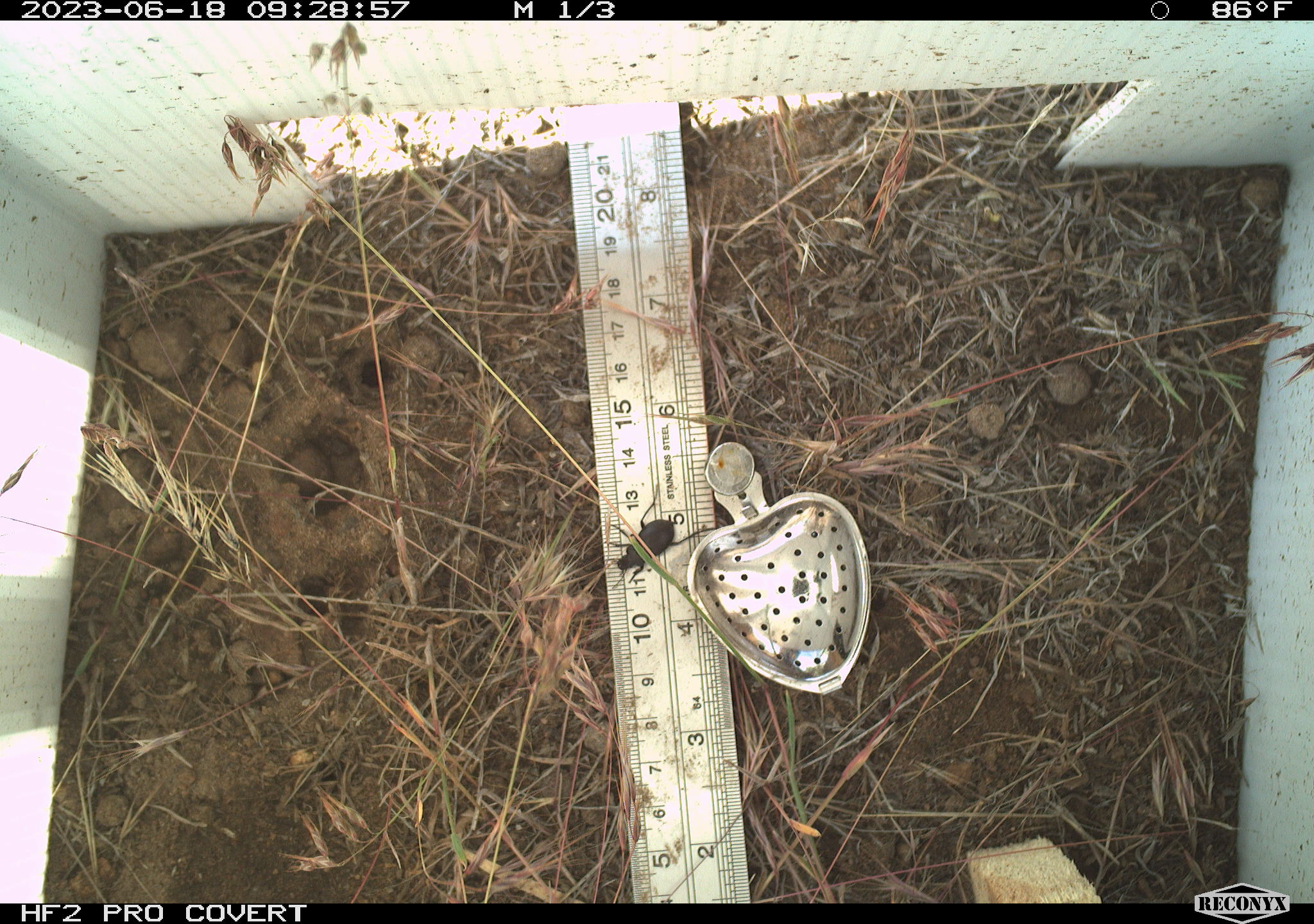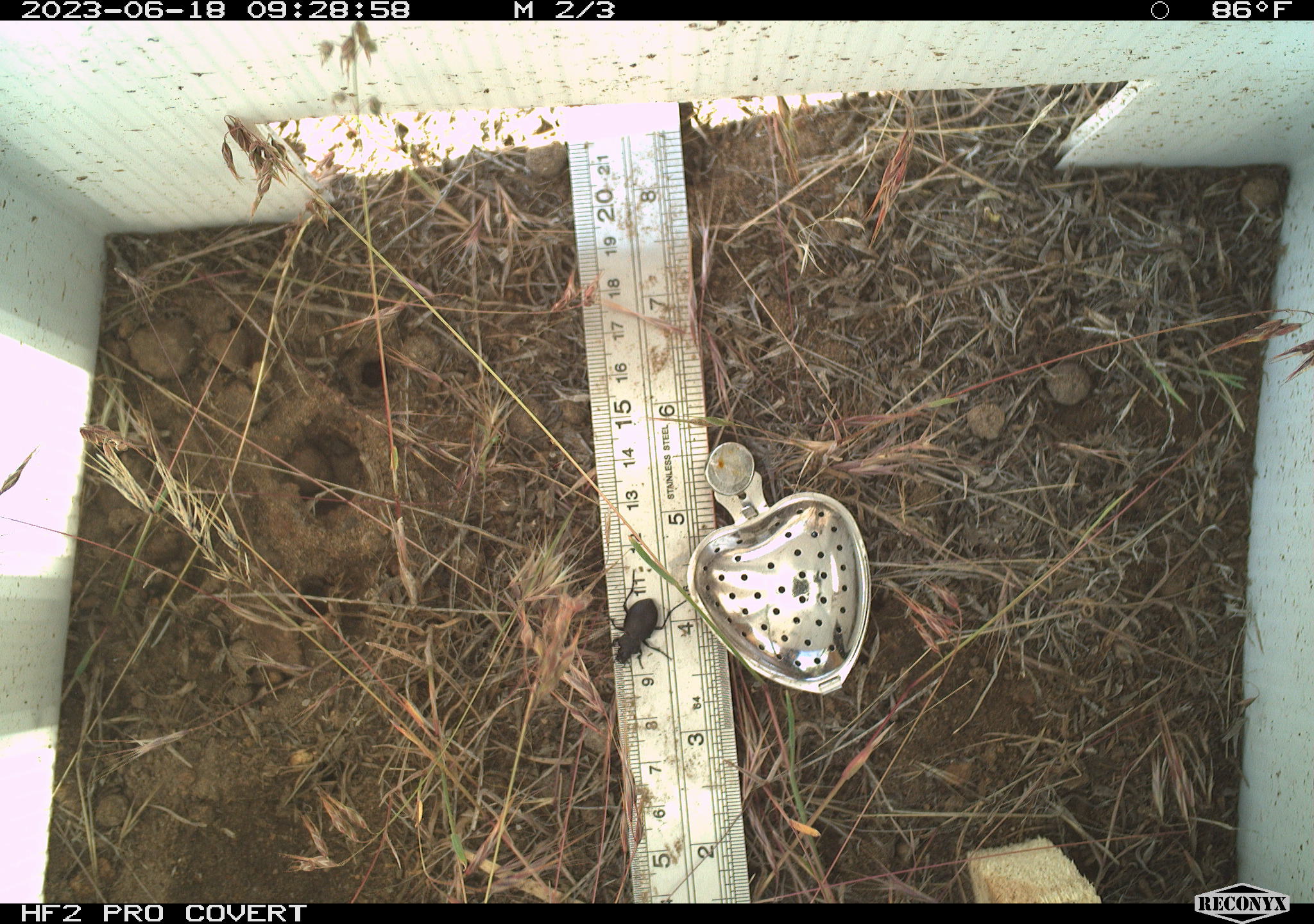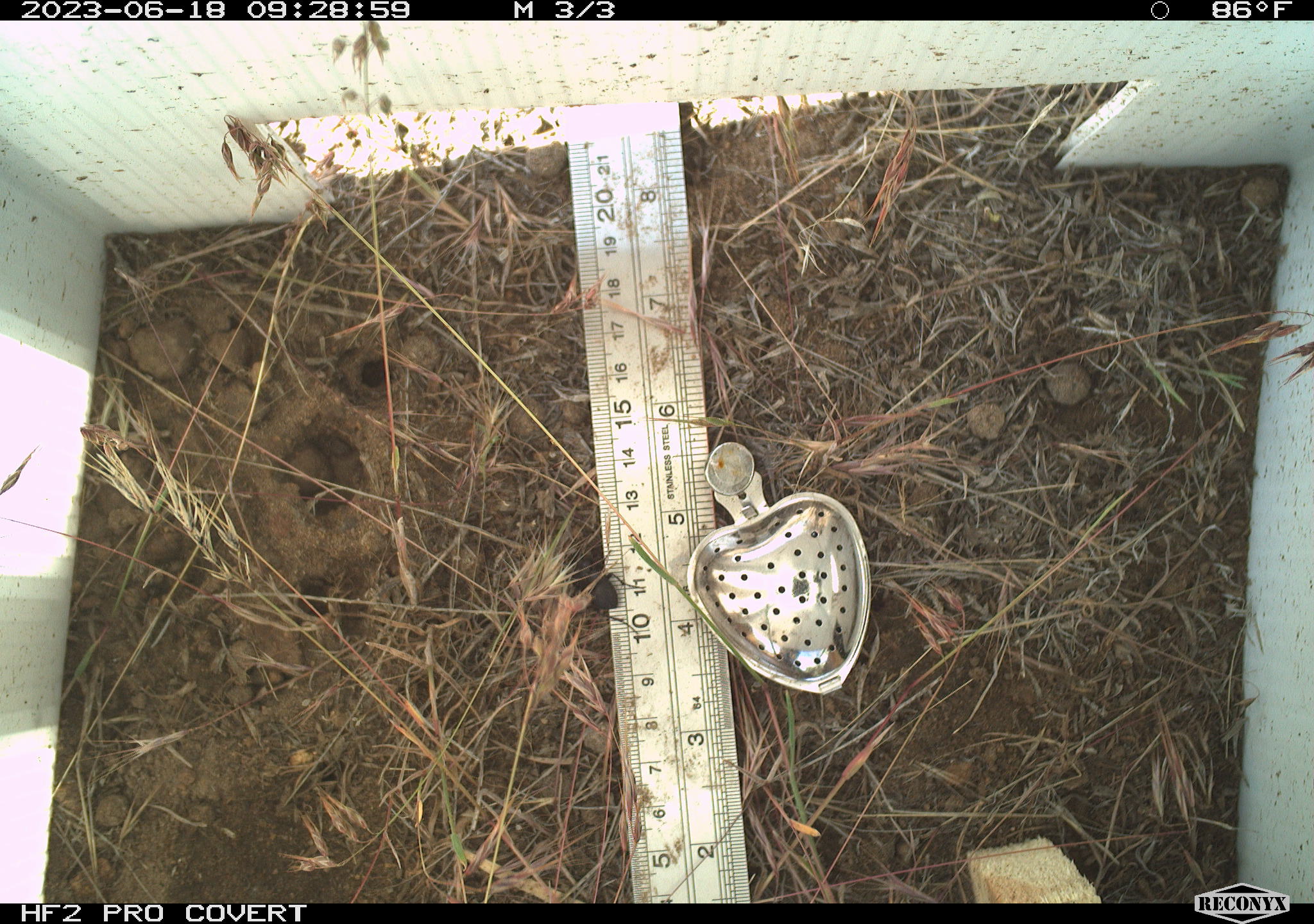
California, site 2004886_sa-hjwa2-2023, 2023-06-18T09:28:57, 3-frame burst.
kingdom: Animalia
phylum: Arthropoda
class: Insecta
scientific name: Insecta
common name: insect